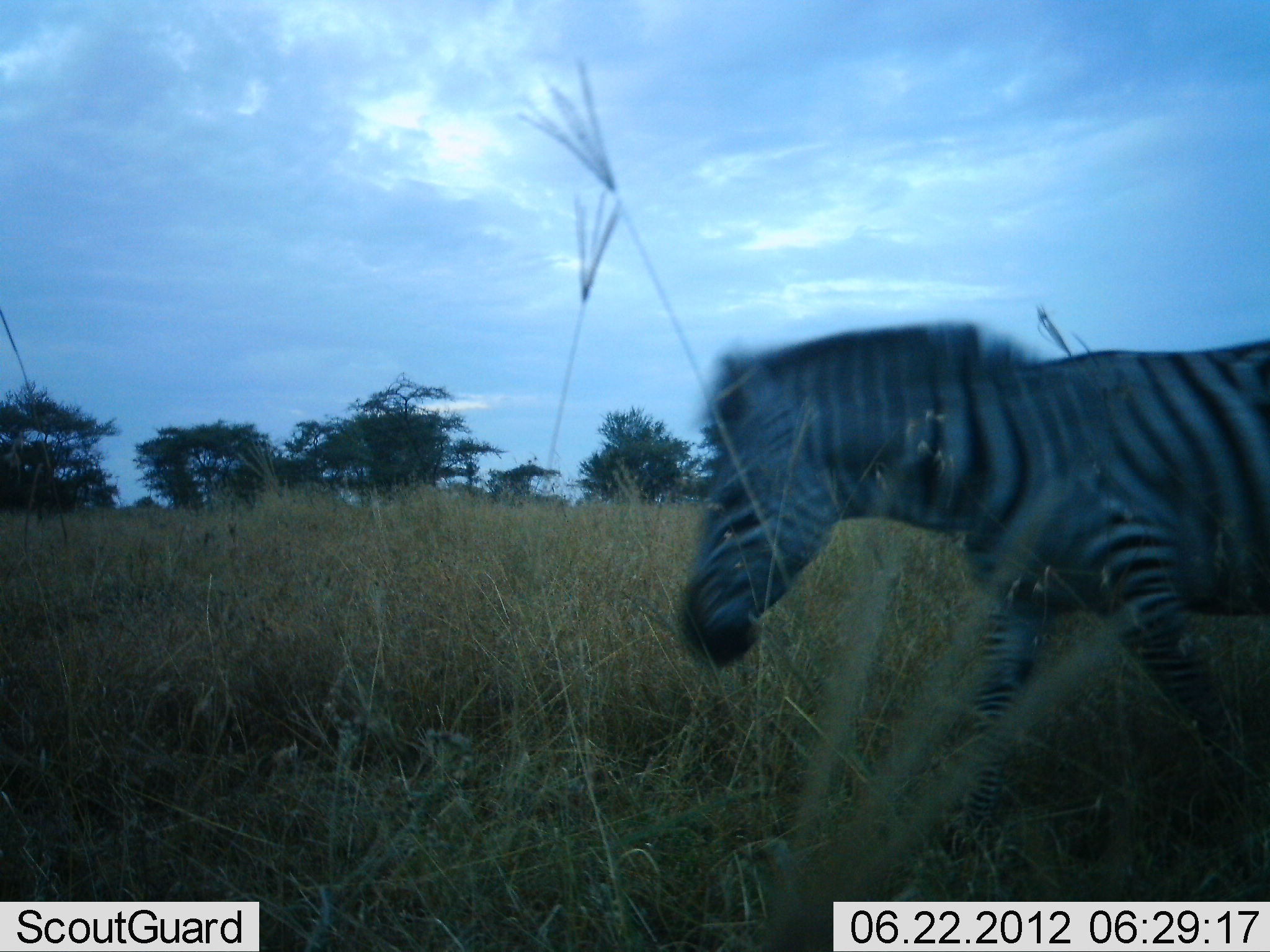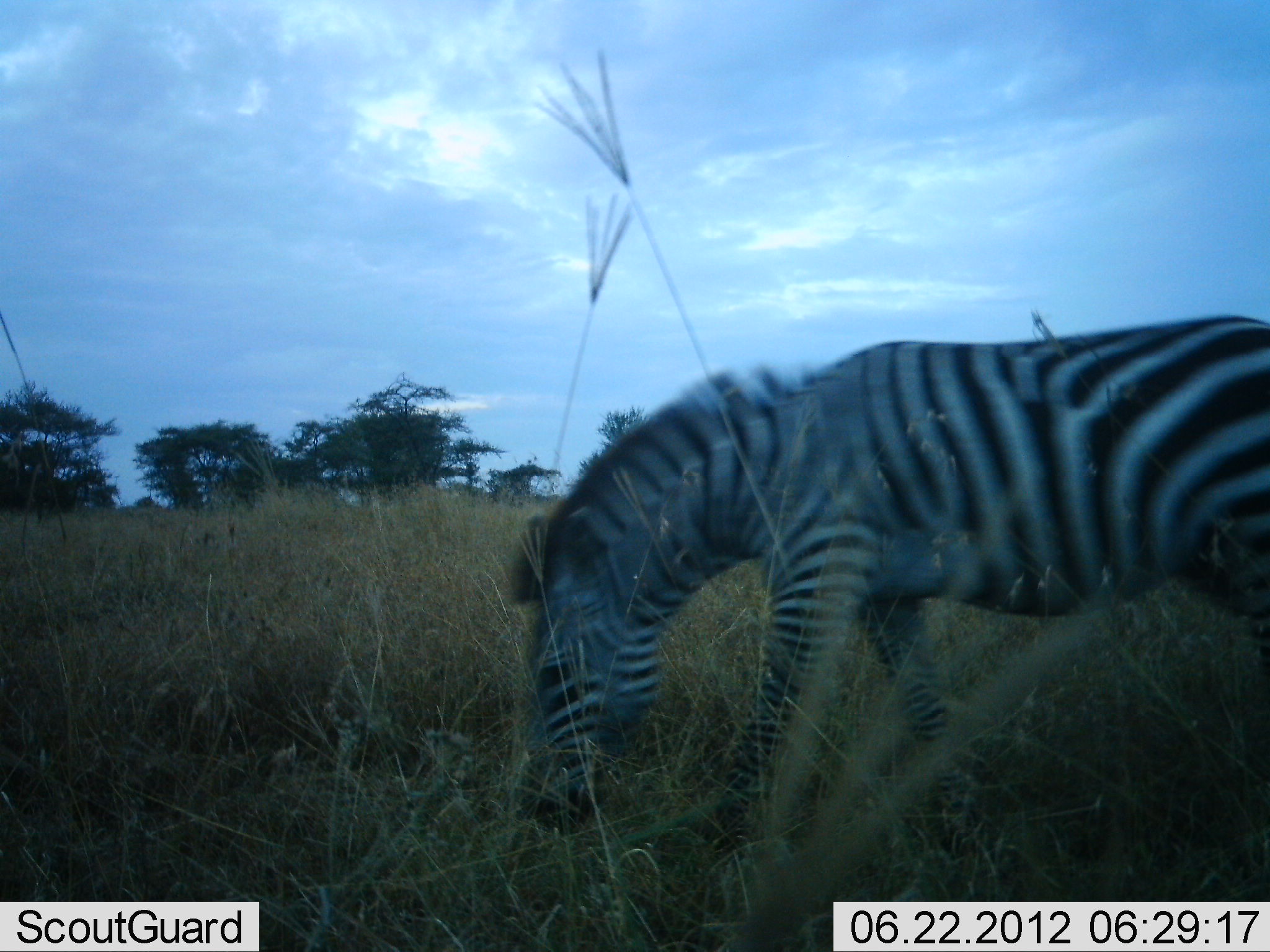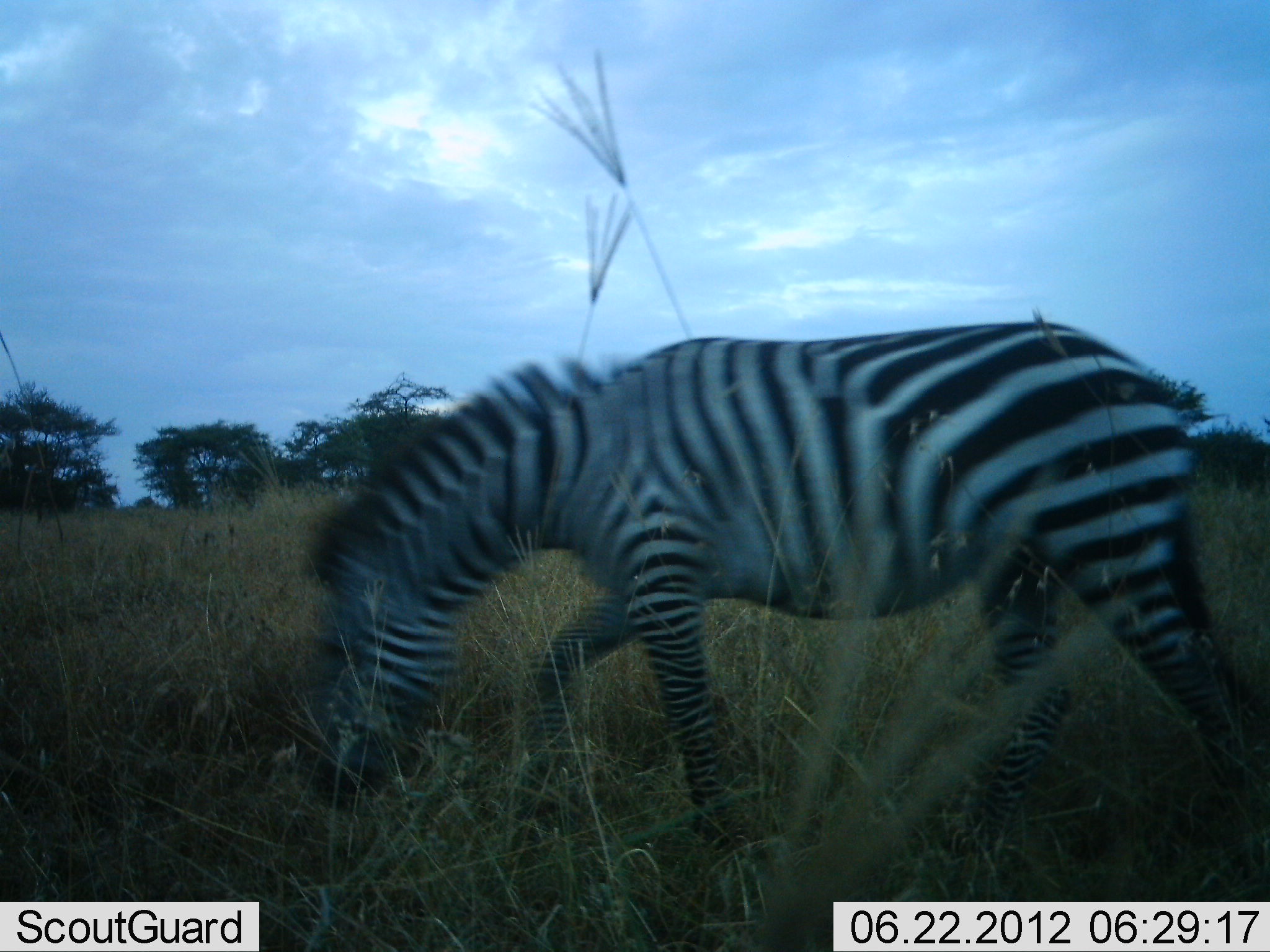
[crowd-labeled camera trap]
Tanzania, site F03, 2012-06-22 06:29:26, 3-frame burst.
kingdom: Animalia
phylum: Chordata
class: Mammalia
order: Perissodactyla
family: Equidae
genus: Equus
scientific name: Equus quagga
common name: plains zebra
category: zebra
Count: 1.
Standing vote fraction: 0%.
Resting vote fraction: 0%.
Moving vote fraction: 90%.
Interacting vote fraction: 0%.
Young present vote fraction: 0%.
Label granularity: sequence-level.